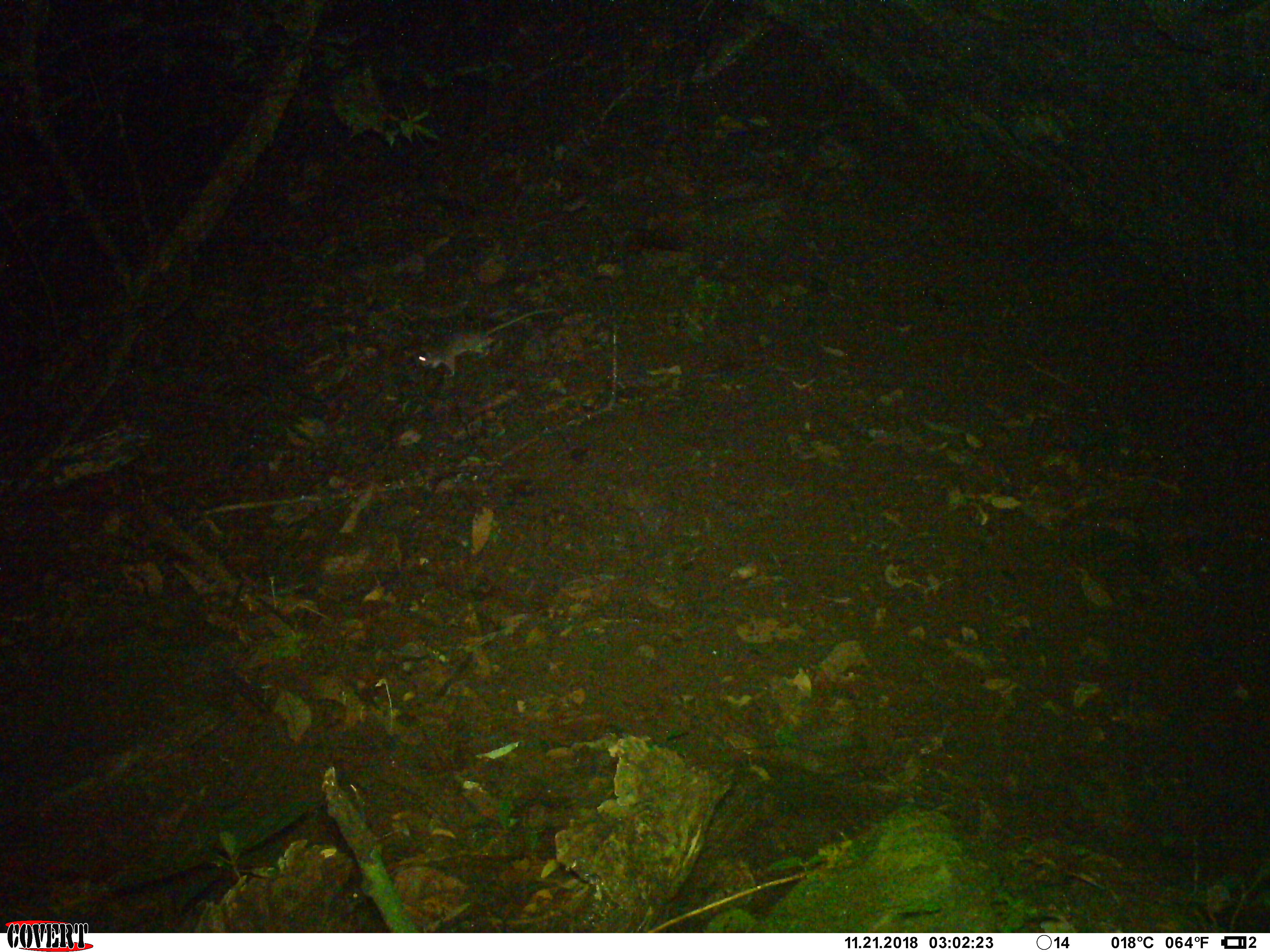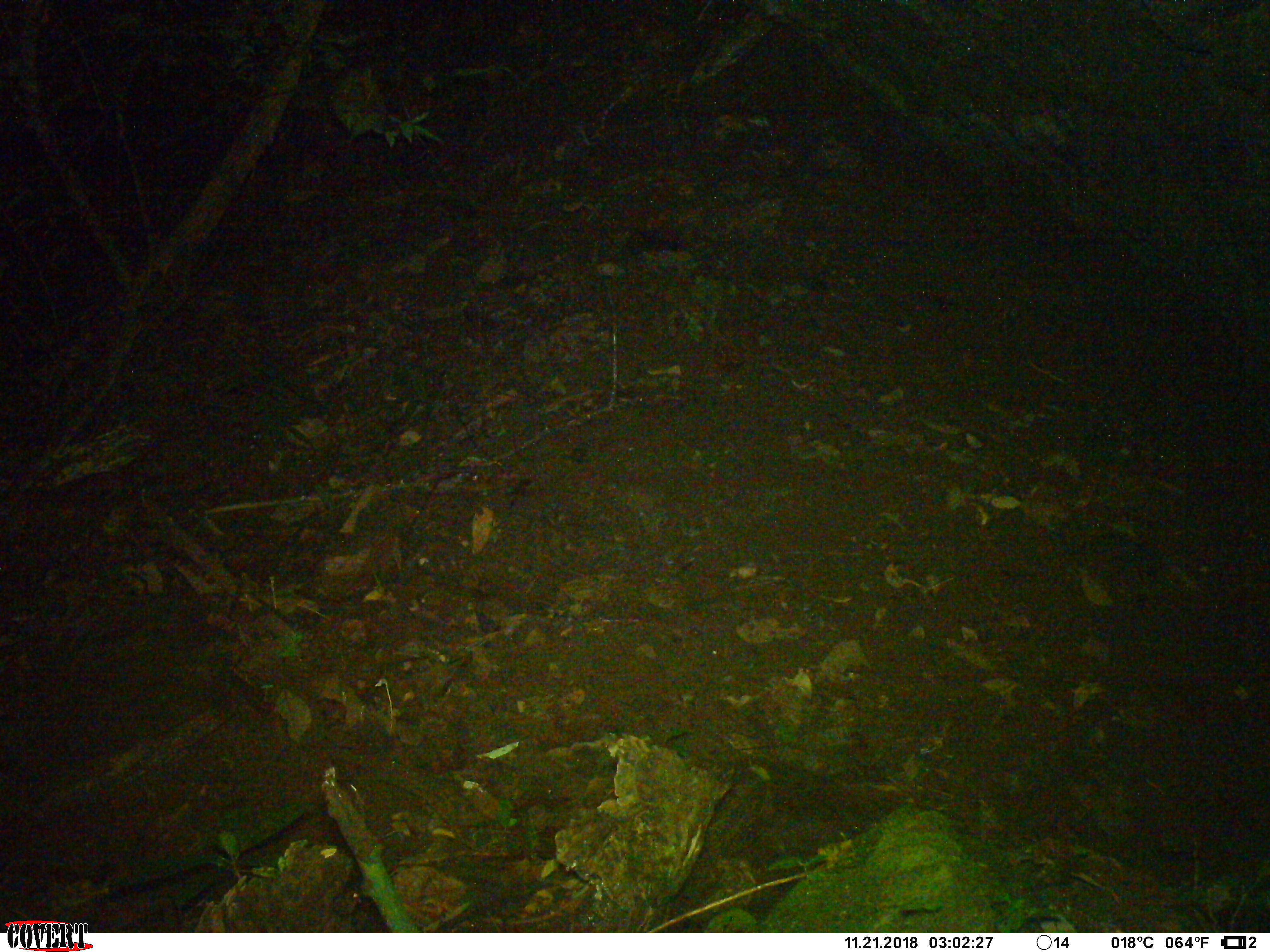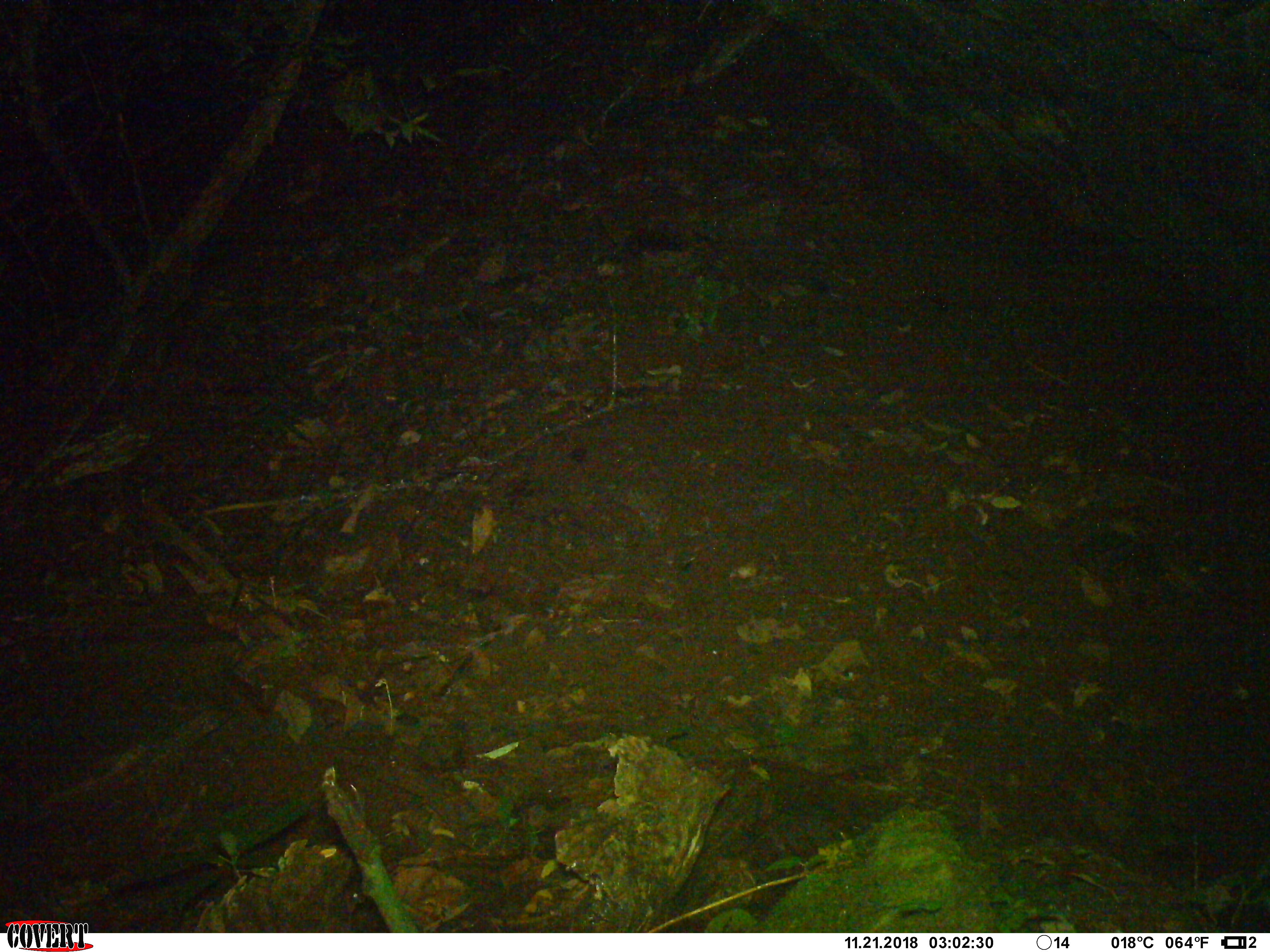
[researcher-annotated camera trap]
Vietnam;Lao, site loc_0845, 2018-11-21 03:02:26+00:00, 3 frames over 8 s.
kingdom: Animalia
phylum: Chordata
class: Mammalia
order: Rodentia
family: Muridae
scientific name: Muridae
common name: old-world mice and rats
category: unidentified murid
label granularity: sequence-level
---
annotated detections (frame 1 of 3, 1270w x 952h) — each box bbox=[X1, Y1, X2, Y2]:
unidentified murid: bbox=[414, 309, 556, 377]